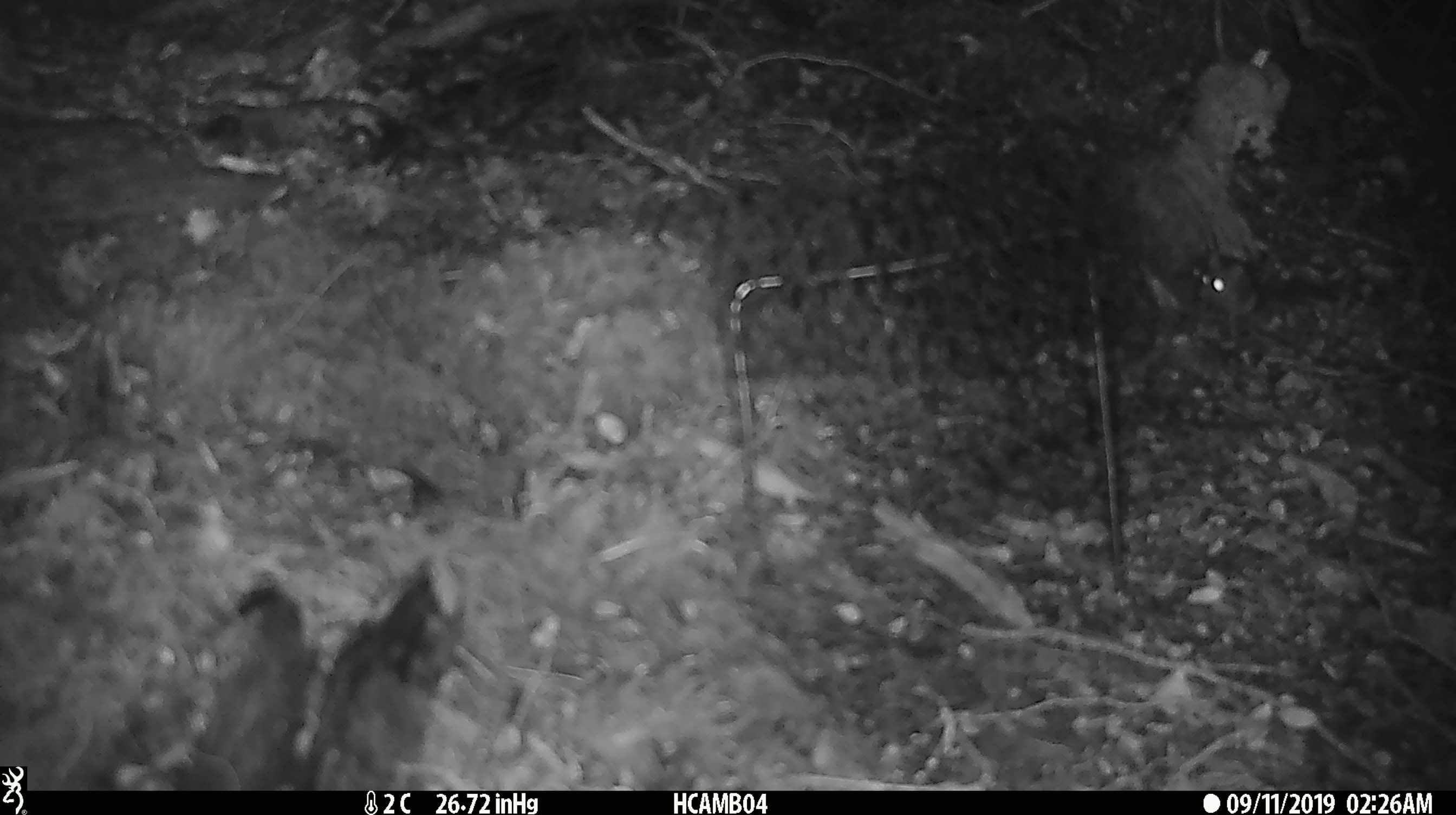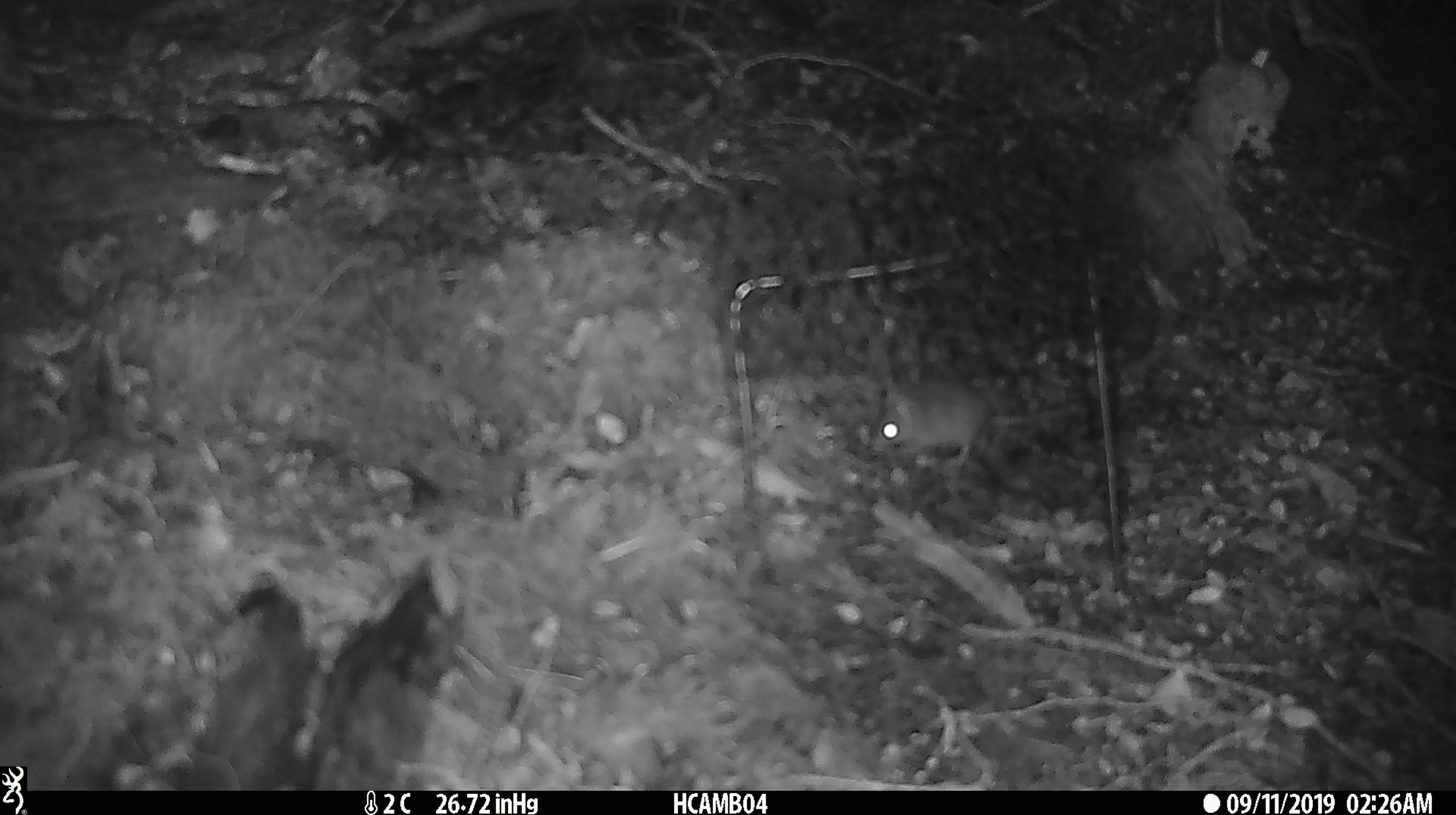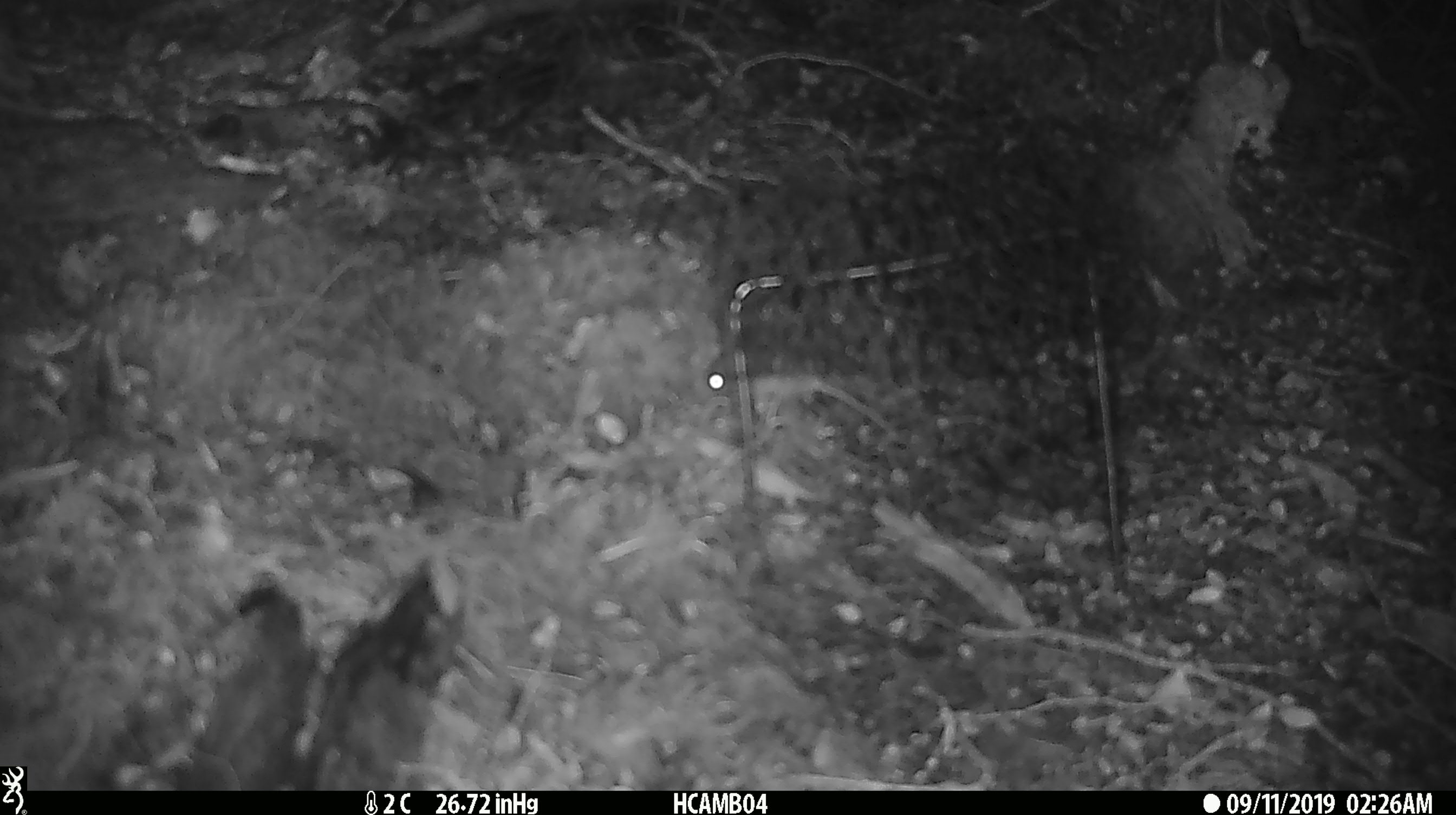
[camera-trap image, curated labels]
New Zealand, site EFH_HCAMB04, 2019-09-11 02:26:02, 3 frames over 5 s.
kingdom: Animalia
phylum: Chordata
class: Mammalia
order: Rodentia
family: Muridae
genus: Mus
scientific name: Mus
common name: mouse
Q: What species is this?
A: Mouse (Mus).